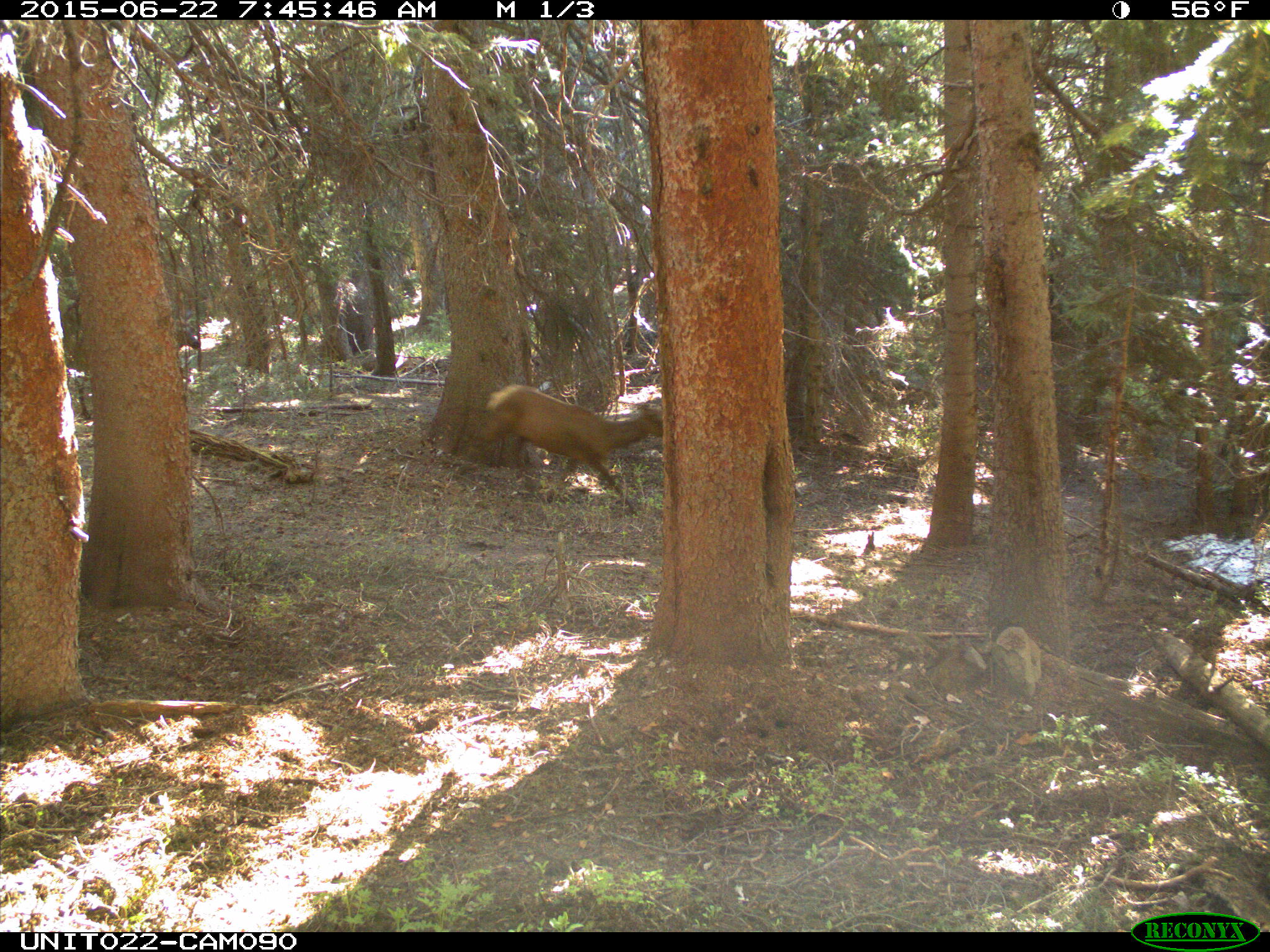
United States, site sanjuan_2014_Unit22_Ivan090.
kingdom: Animalia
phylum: Chordata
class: Mammalia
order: Artiodactyla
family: Cervidae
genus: Cervus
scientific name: Cervus elaphus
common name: red deer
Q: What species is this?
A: Cervus elaphus (red deer).